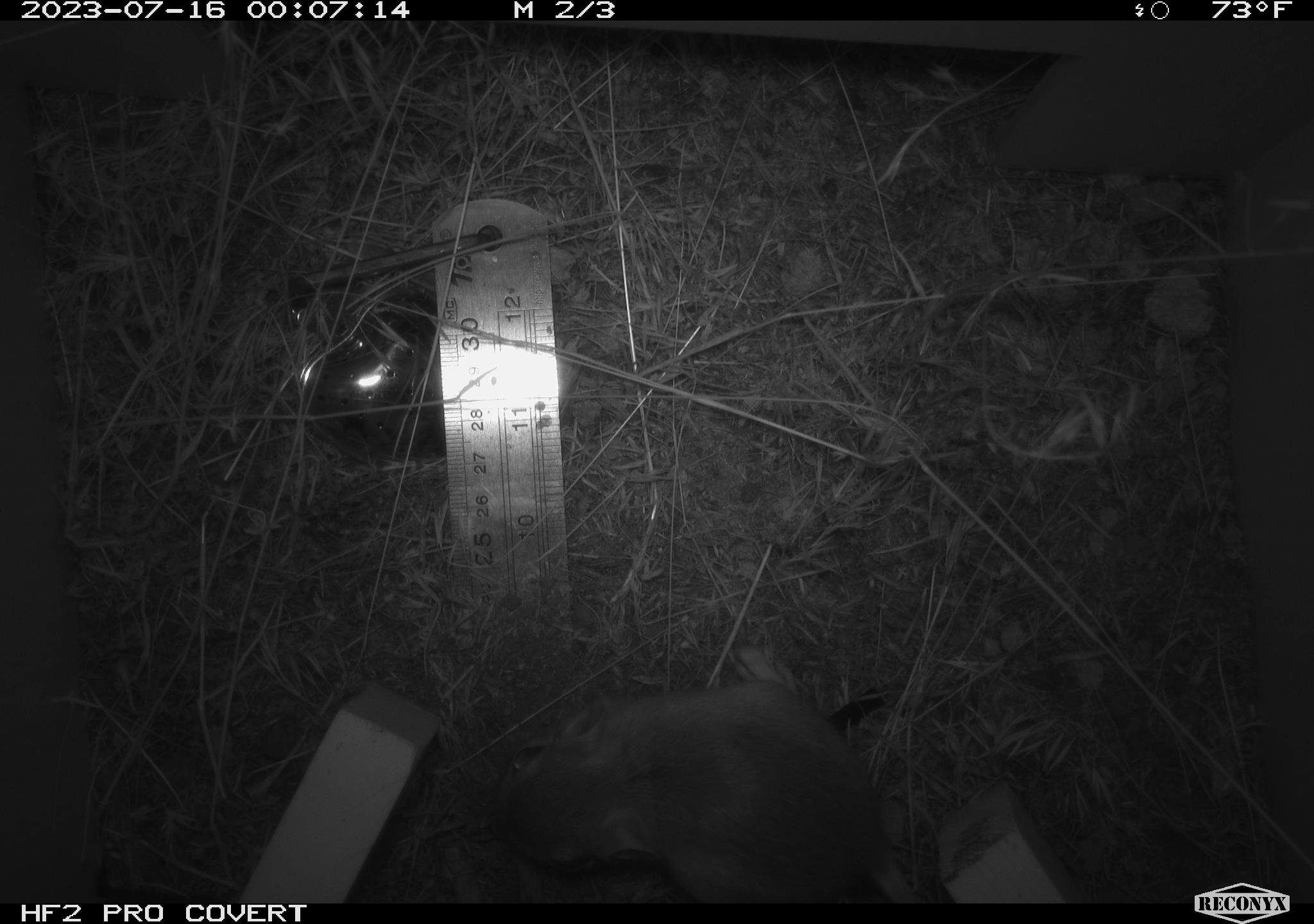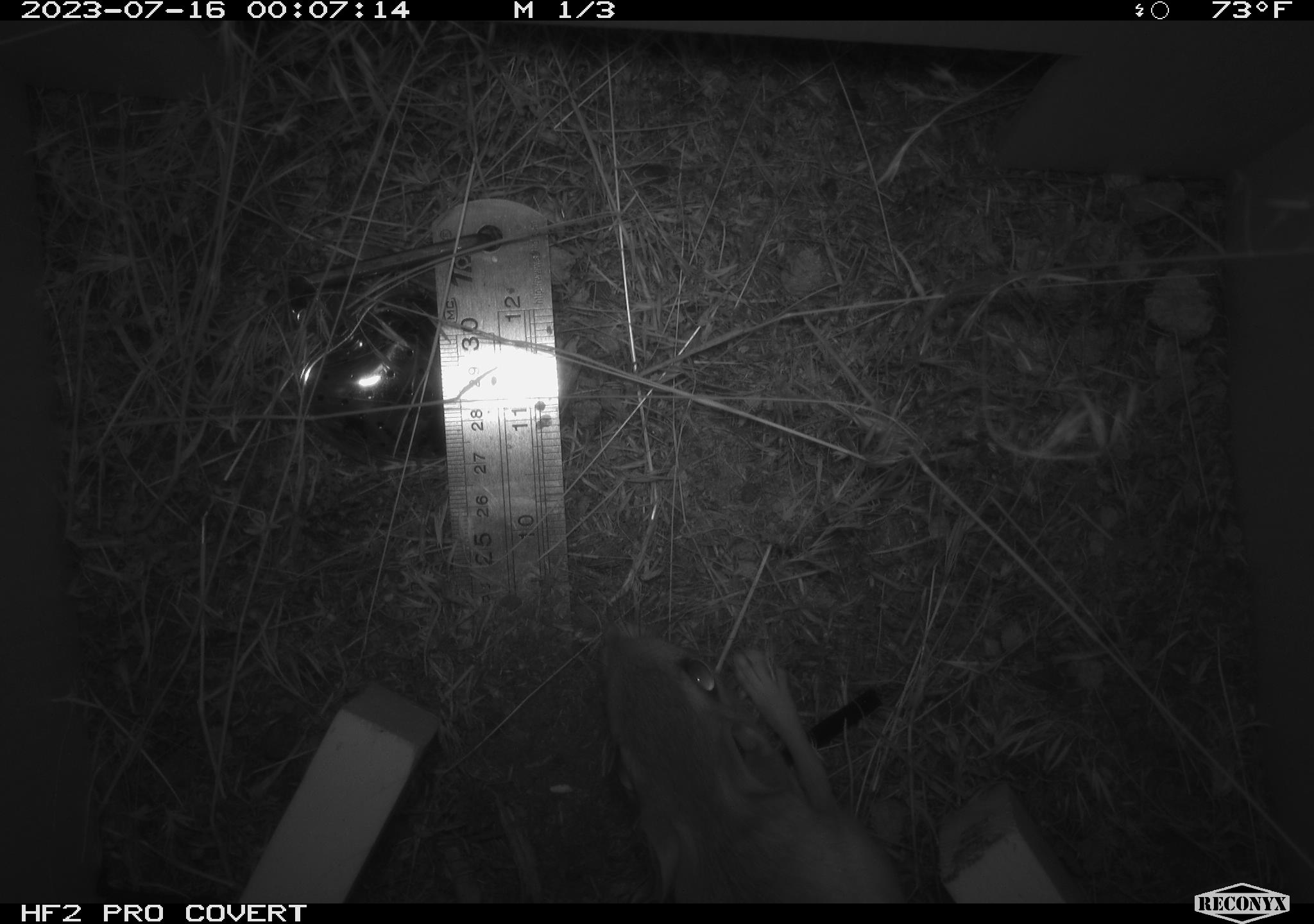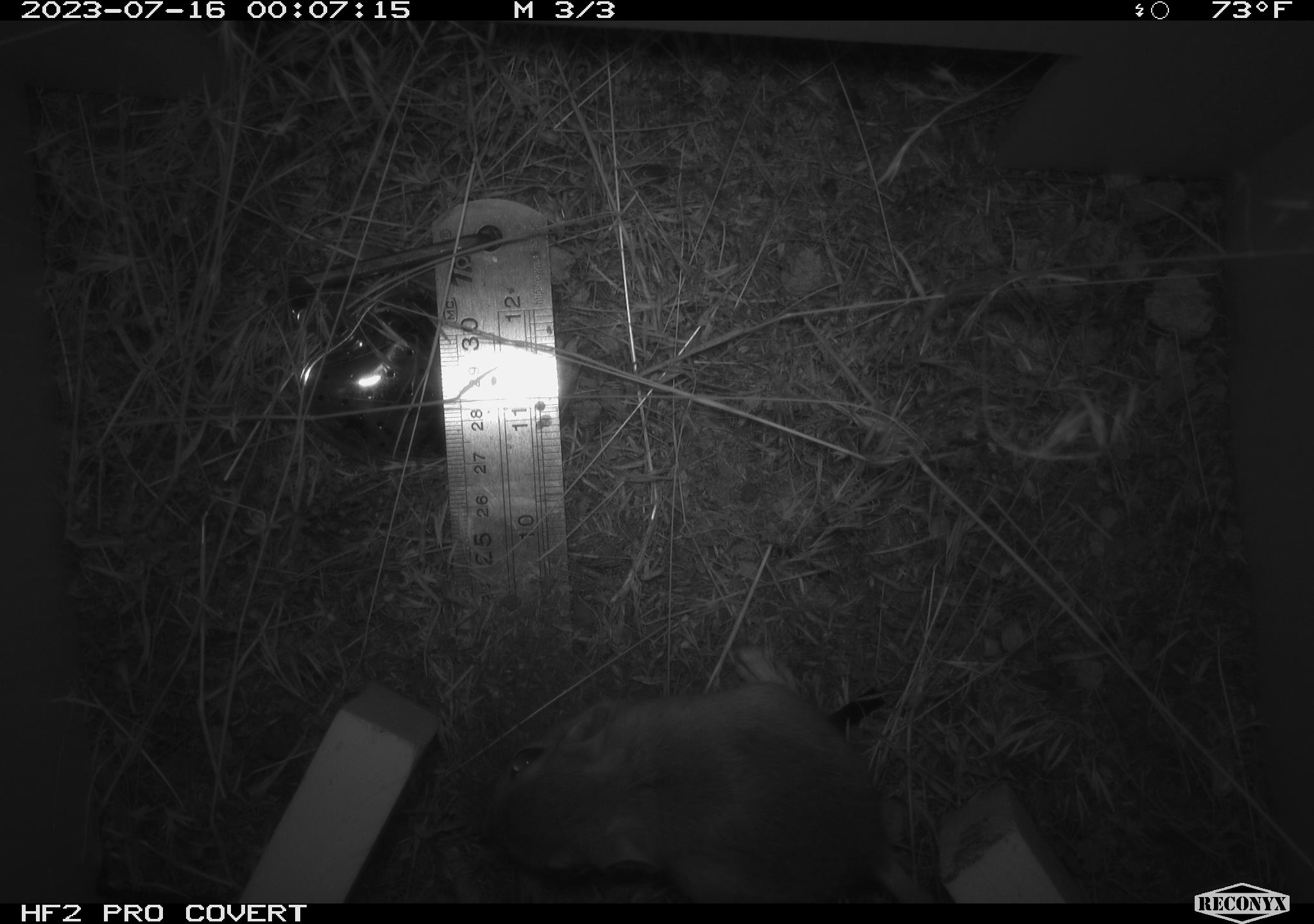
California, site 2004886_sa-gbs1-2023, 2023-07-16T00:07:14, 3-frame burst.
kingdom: Animalia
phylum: Chordata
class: Mammalia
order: Rodentia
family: Heteromyidae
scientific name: Heteromyidae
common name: kangaroo rats and pocket mice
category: heteromyidae family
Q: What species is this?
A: Heteromyidae family (kangaroo rats and pocket mice) (Heteromyidae).